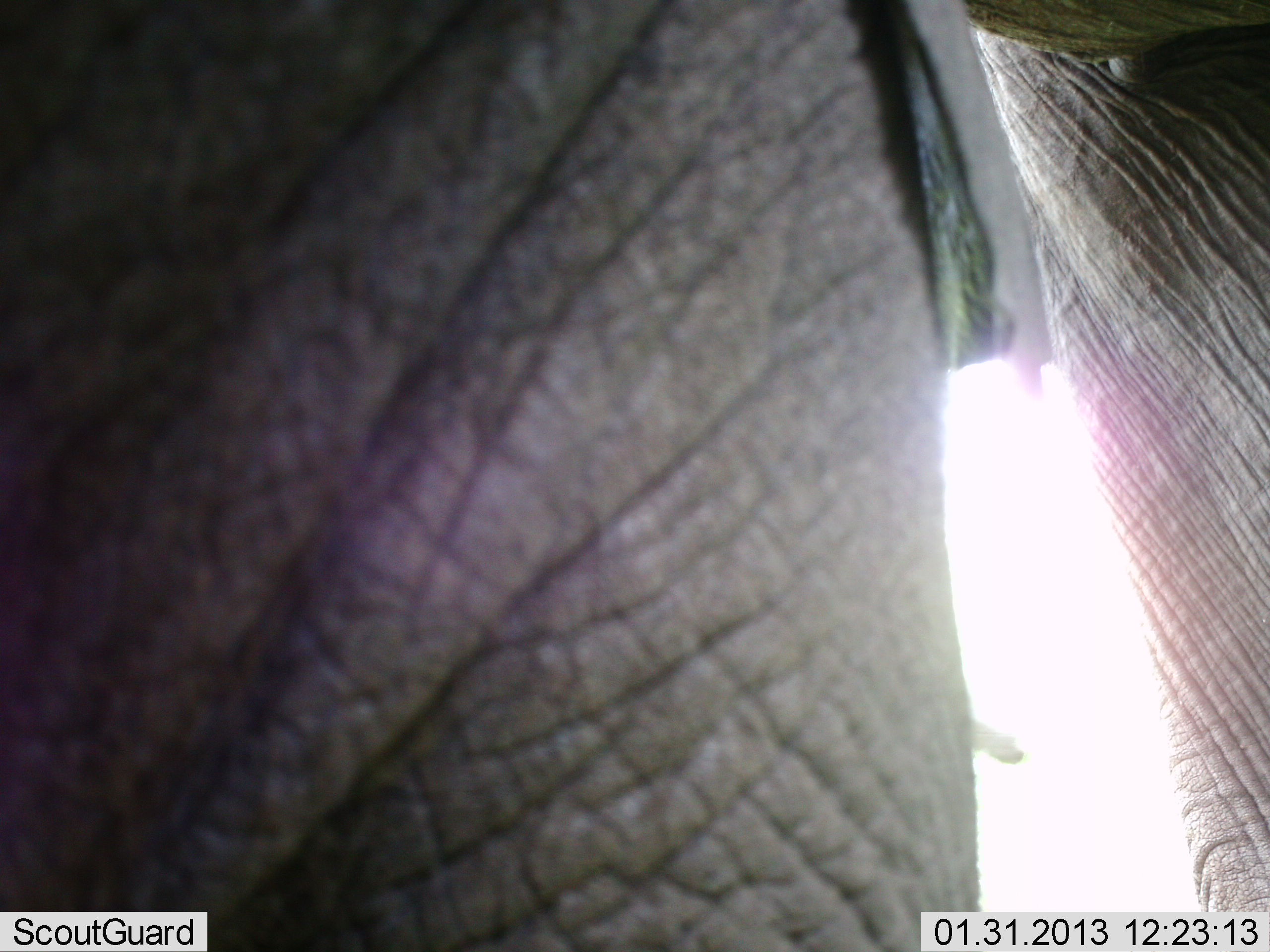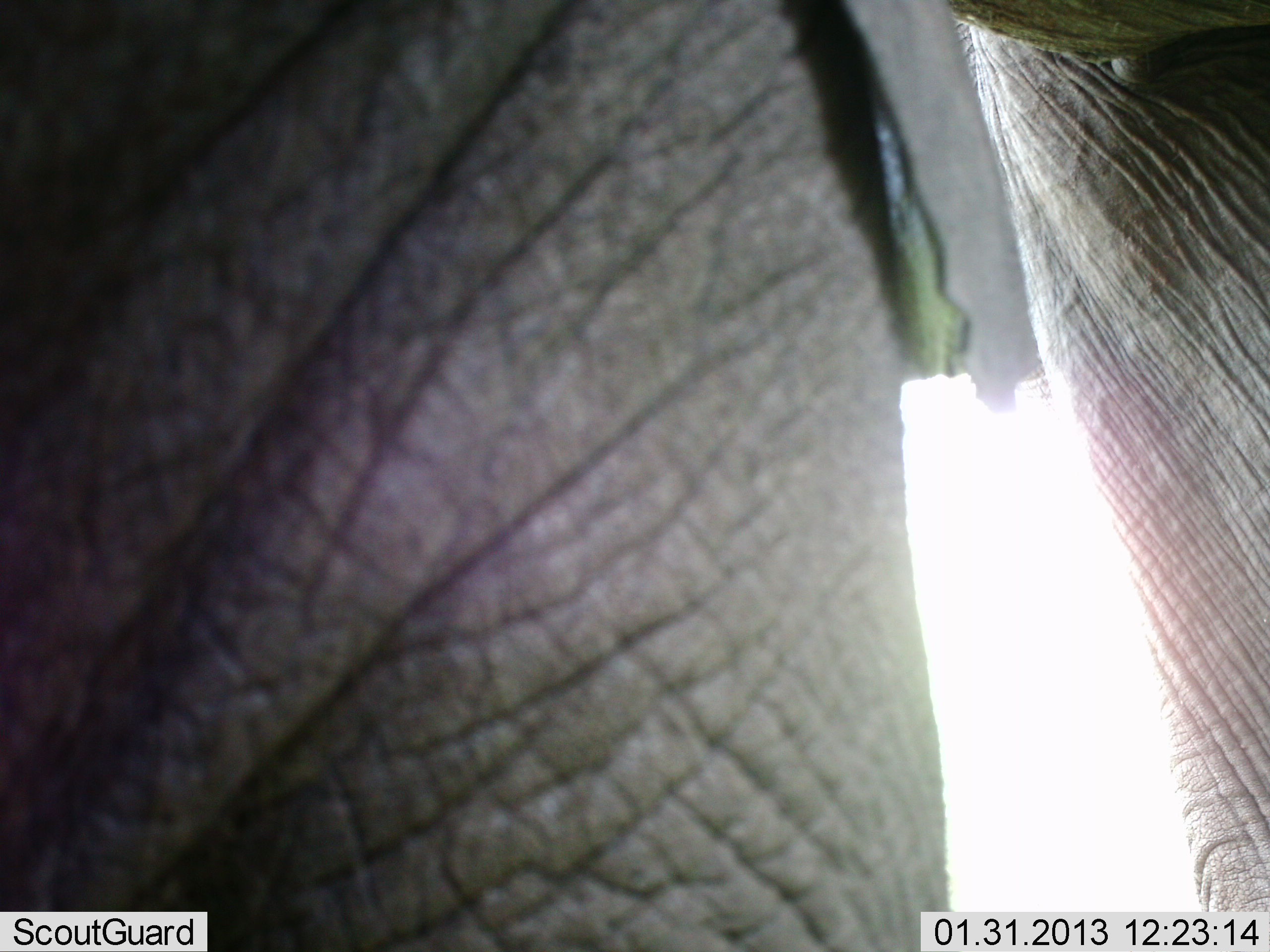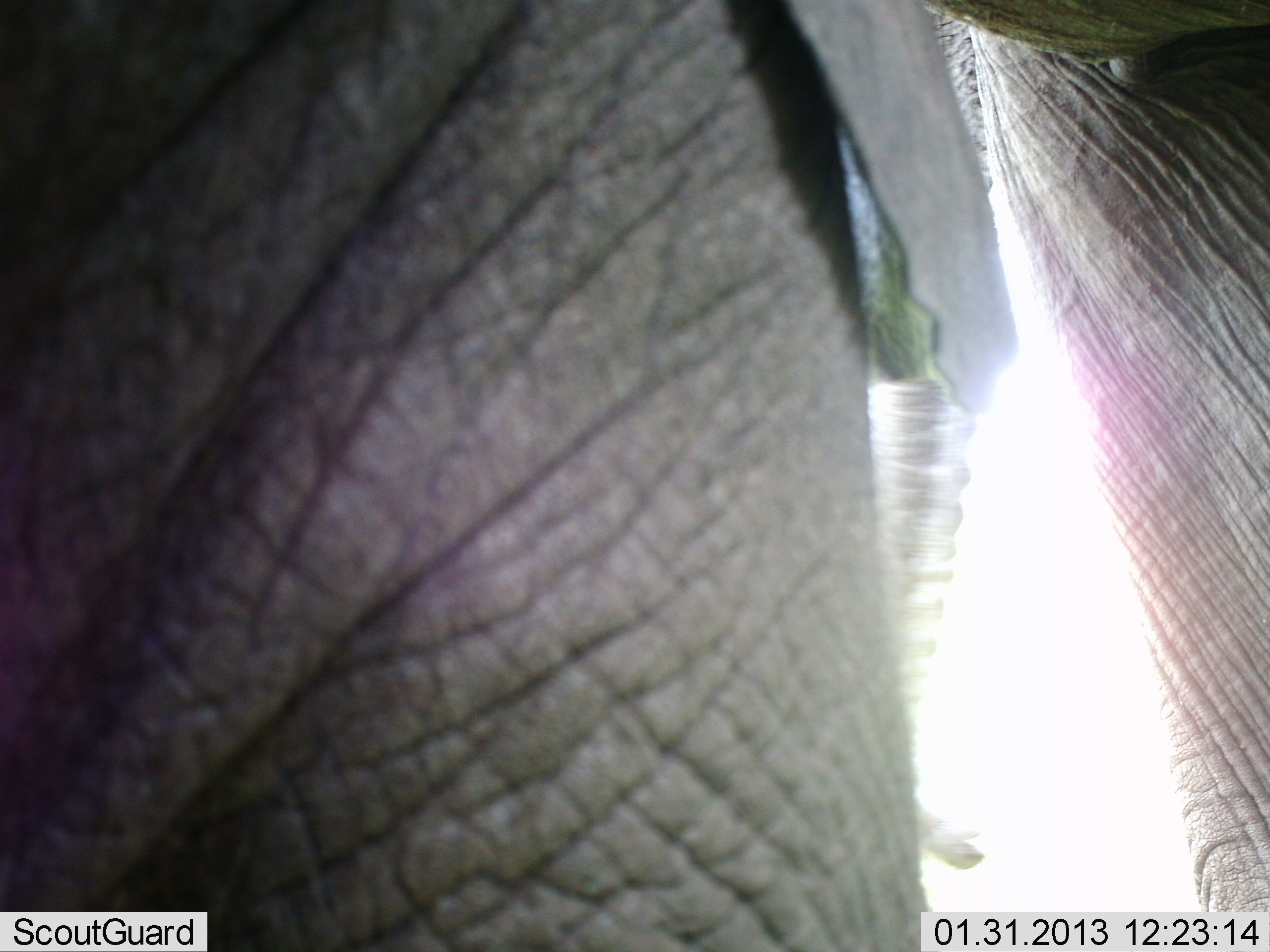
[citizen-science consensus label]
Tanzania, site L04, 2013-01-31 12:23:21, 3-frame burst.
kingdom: Animalia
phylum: Chordata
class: Mammalia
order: Proboscidea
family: Elephantidae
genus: Loxodonta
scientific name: Loxodonta africana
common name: african bush elephant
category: elephant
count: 1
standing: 86%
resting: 0%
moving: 5%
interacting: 5%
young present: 9%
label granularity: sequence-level